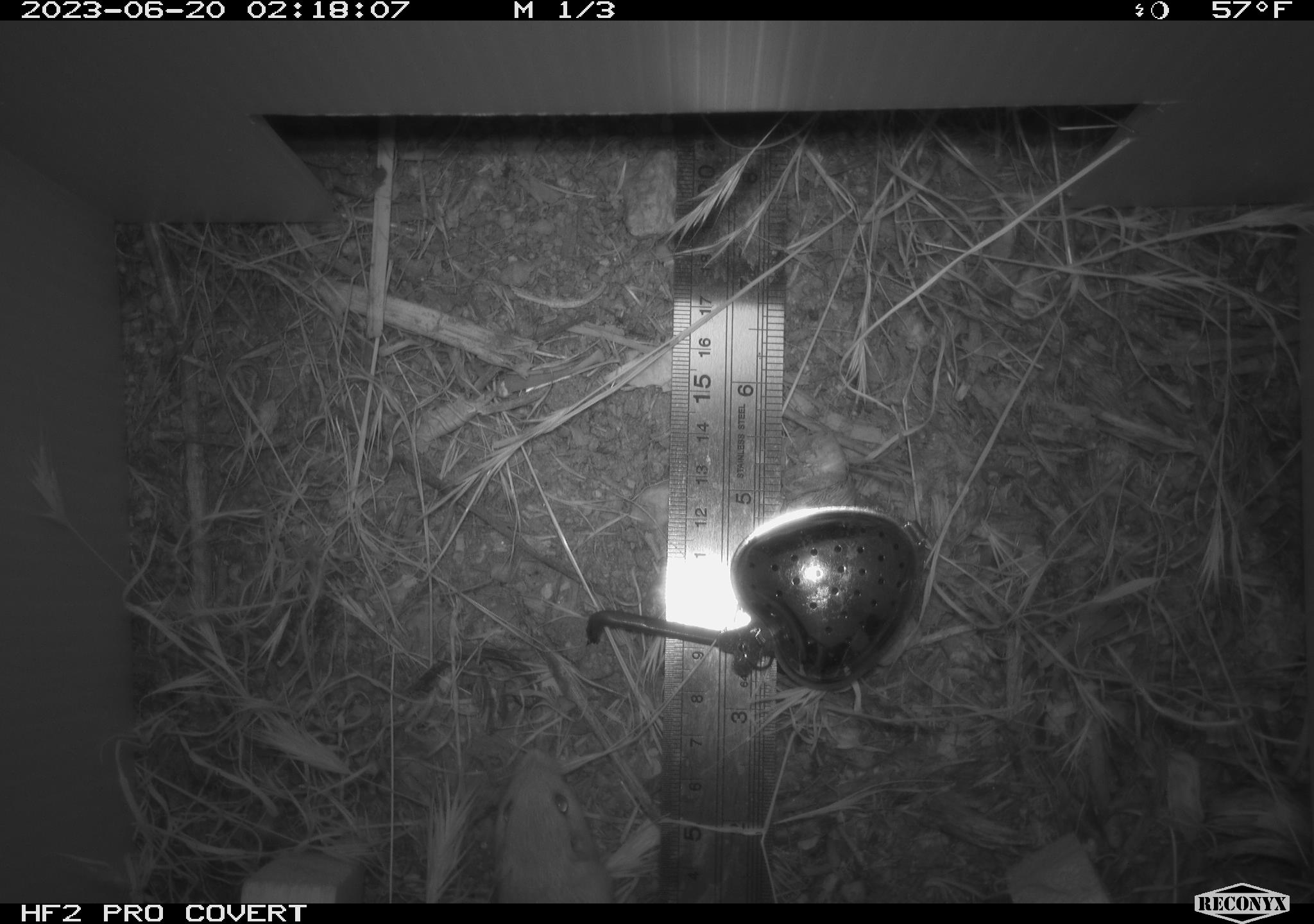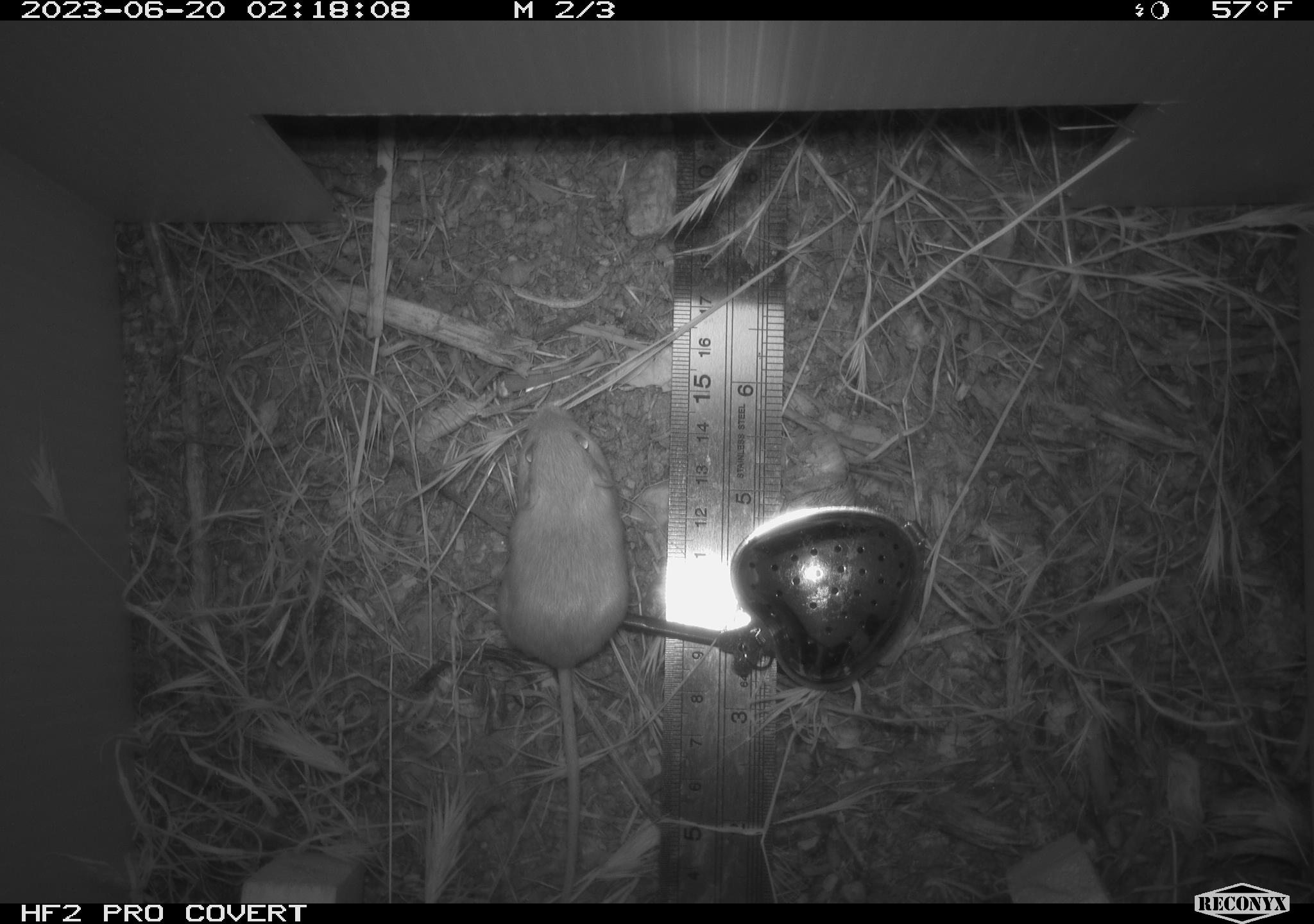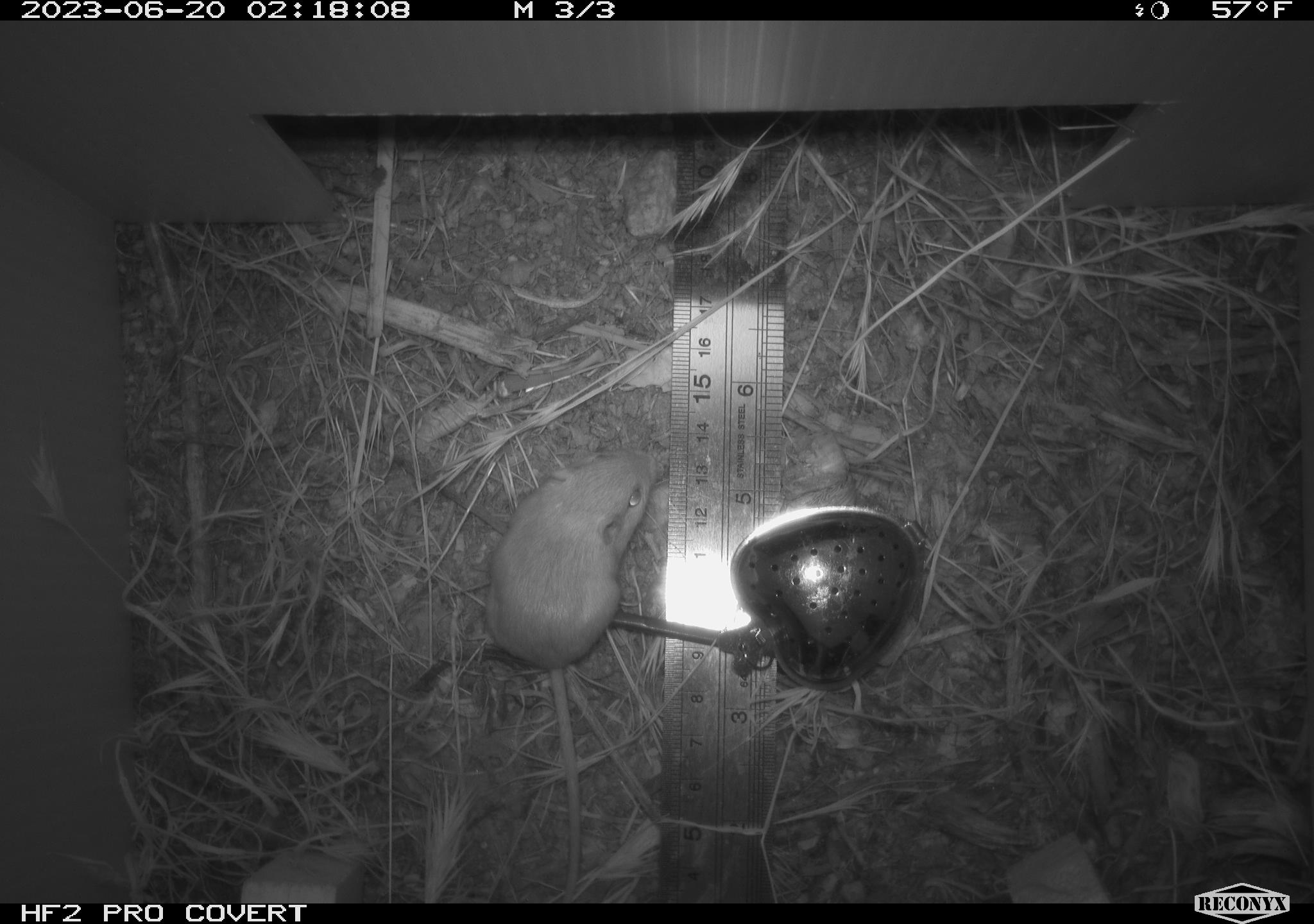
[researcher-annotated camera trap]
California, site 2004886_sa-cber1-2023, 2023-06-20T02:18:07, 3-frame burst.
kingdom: Animalia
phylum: Chordata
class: Mammalia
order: Rodentia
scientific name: Rodentia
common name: mouse species